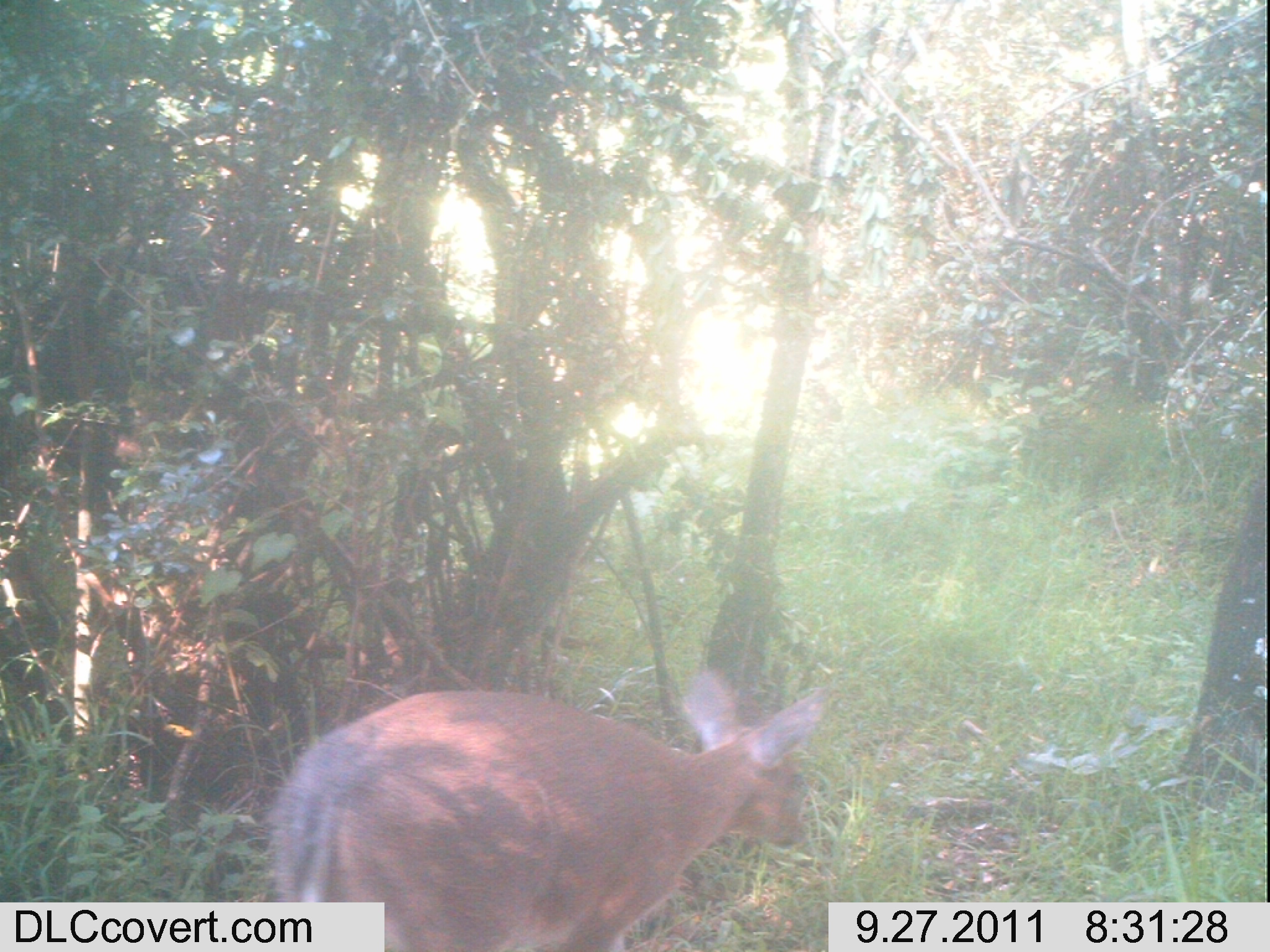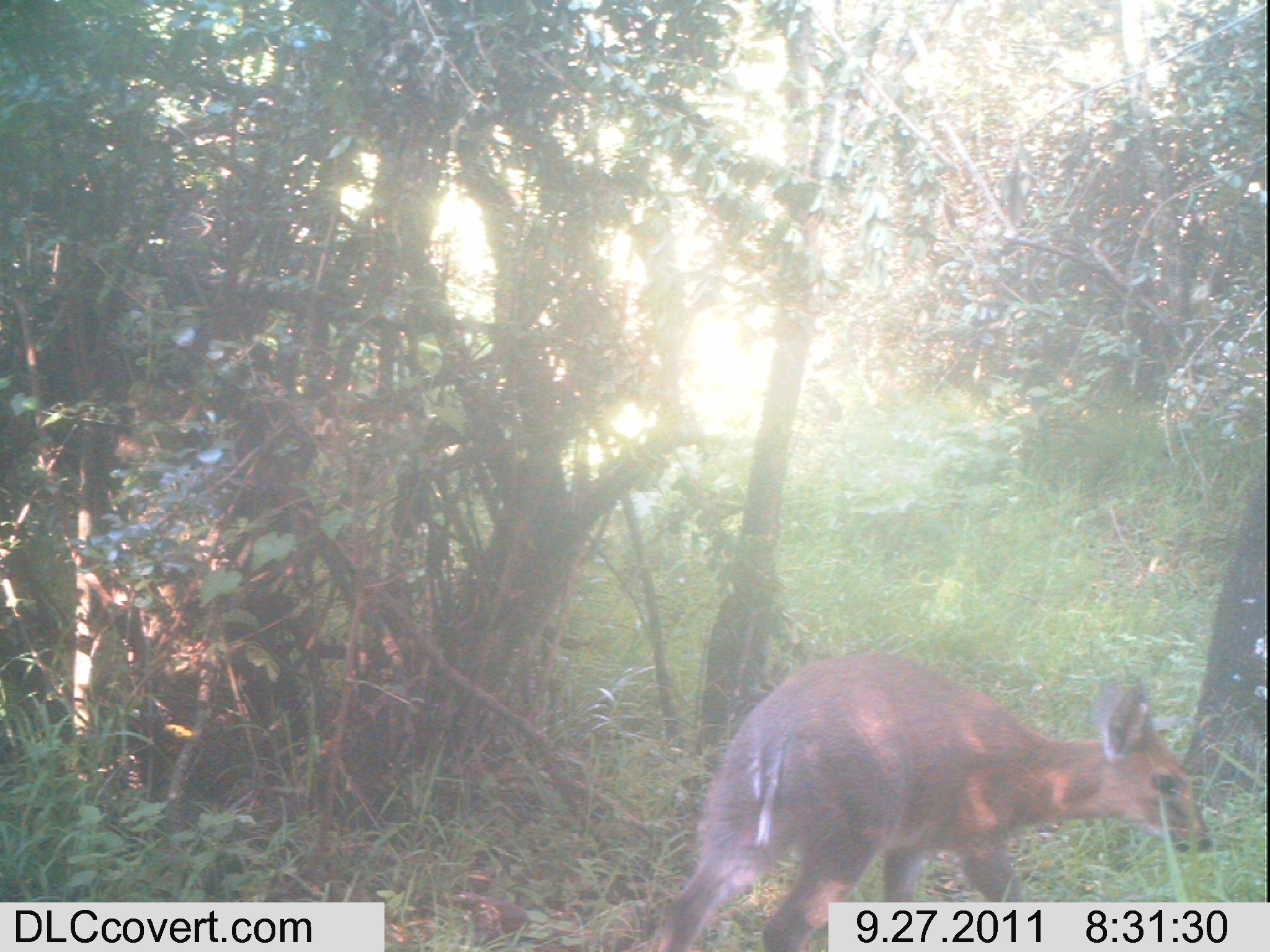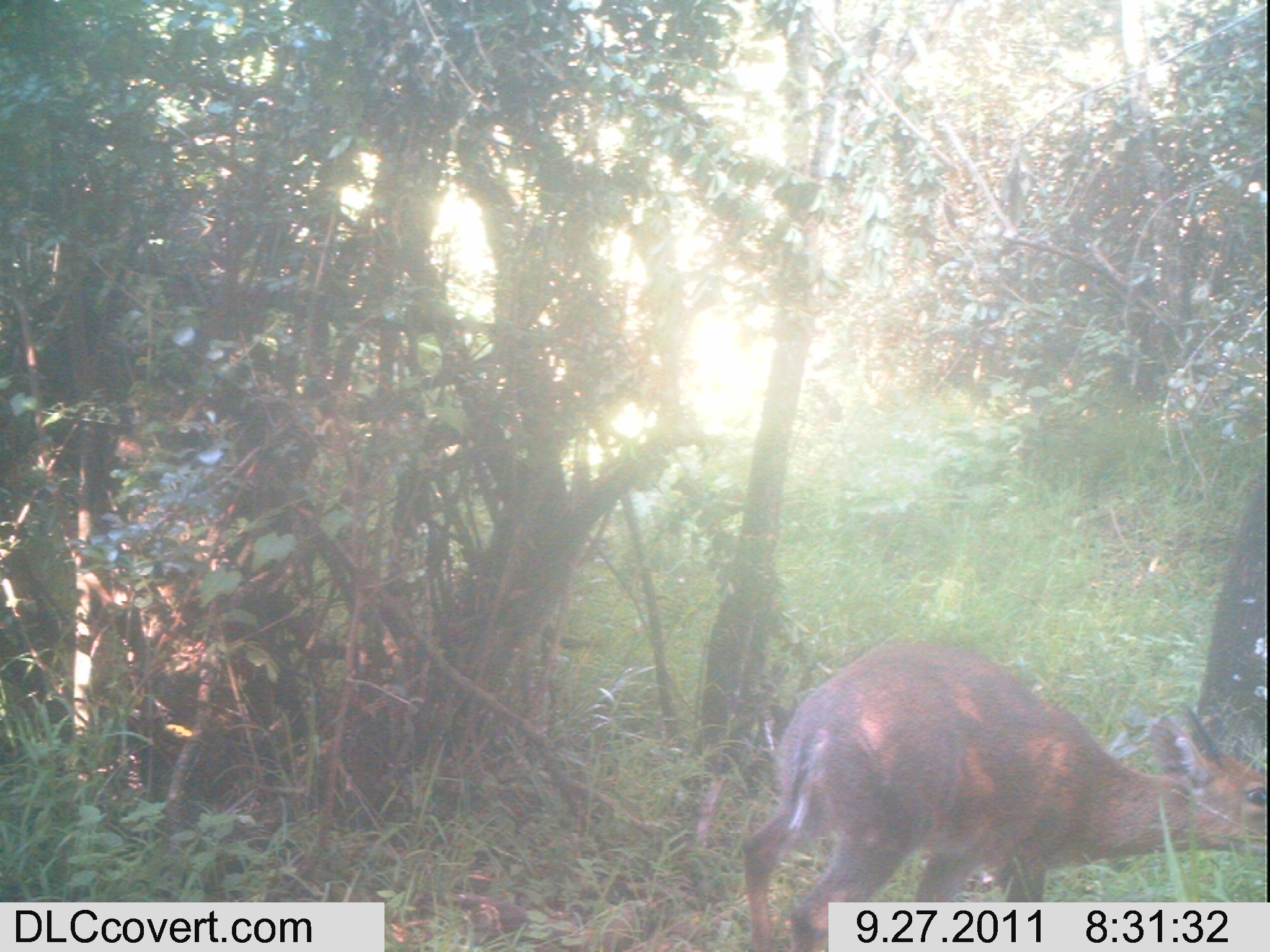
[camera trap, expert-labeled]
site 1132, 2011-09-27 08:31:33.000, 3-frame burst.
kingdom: Animalia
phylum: Chordata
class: Mammalia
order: Artiodactyla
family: Bovidae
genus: Sylvicapra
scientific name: Sylvicapra grimmia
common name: bush duiker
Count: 1.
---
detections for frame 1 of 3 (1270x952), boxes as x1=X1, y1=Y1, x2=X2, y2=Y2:
sylvicapra grimmia: x1=261, y1=670, x2=830, y2=951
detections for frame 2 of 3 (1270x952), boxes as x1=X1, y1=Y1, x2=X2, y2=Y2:
sylvicapra grimmia: x1=656, y1=651, x2=1215, y2=950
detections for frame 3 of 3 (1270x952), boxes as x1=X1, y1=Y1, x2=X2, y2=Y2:
sylvicapra grimmia: x1=739, y1=643, x2=1265, y2=952